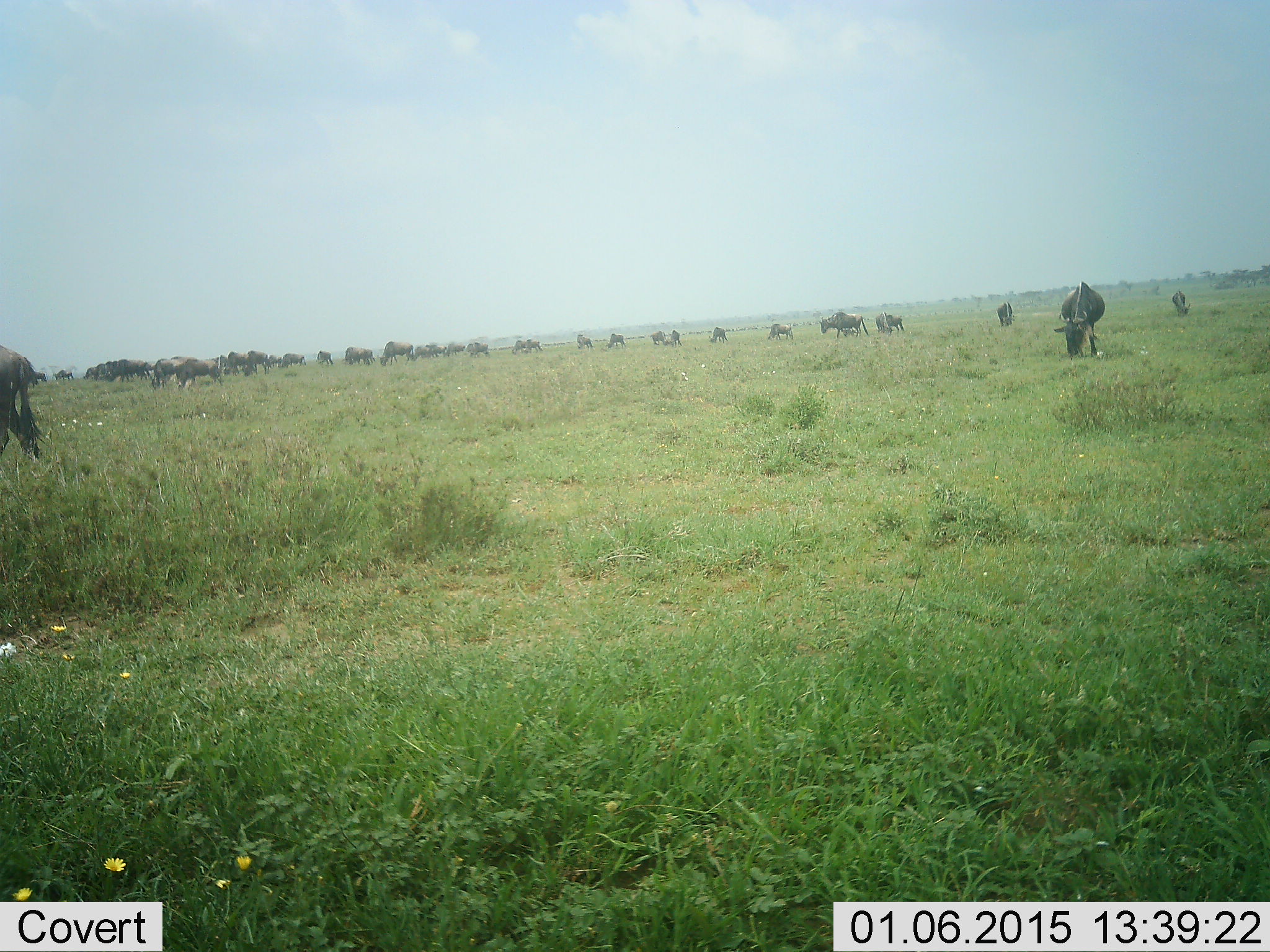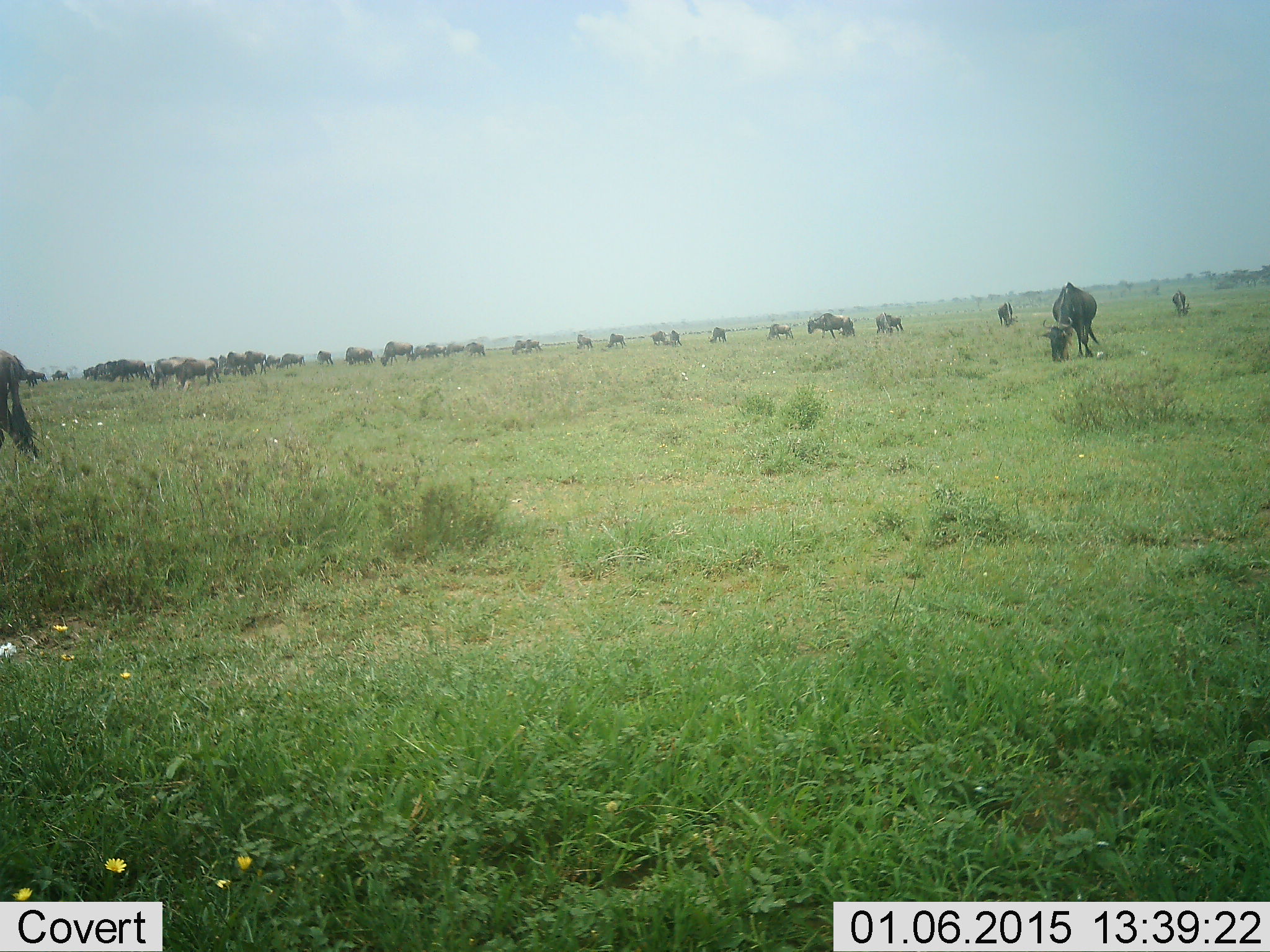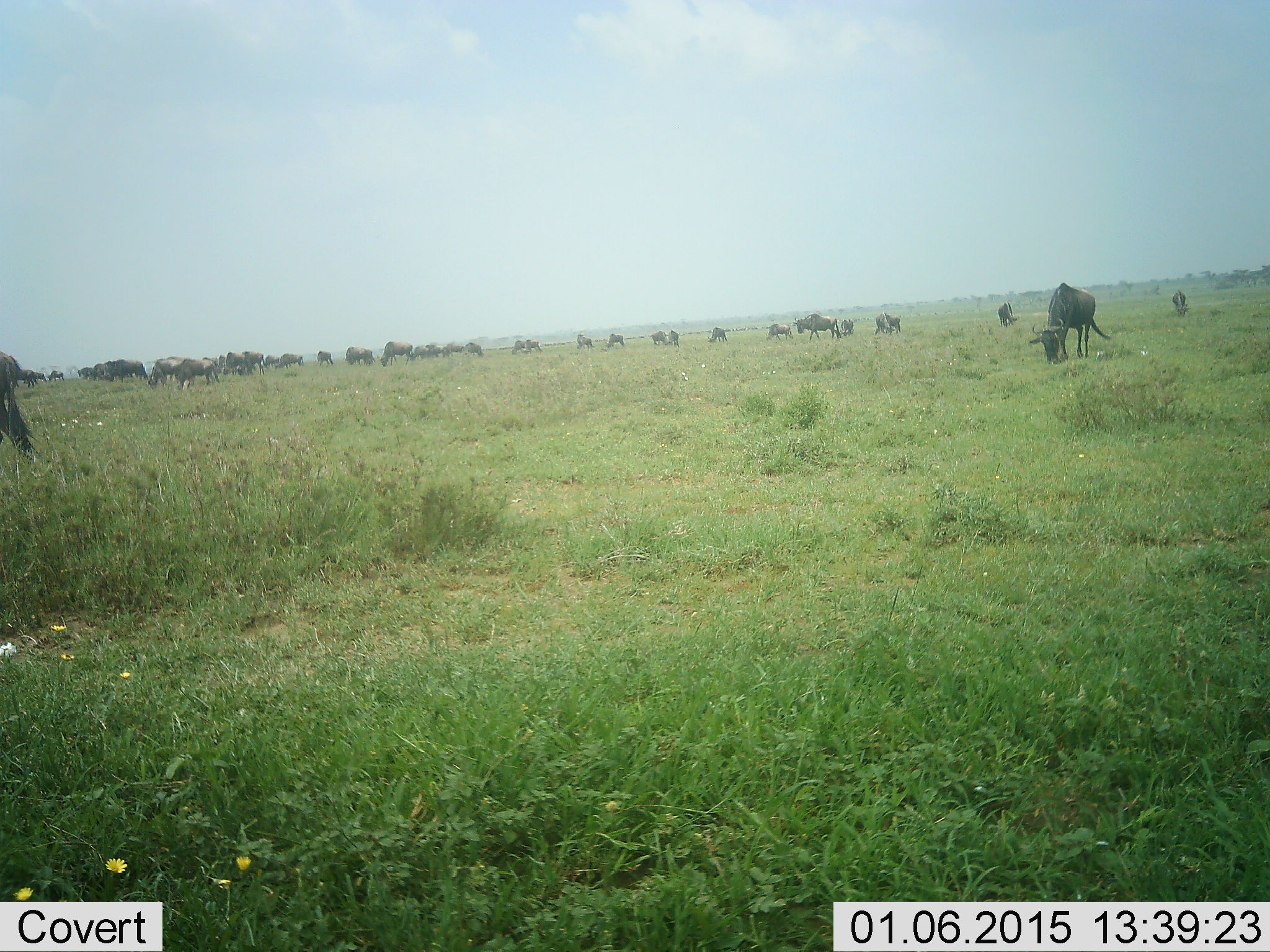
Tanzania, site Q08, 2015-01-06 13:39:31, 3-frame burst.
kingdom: Animalia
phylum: Chordata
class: Mammalia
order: Artiodactyla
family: Bovidae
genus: Connochaetes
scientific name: Connochaetes taurinus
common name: blue wildebeest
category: wildebeest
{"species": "wildebeest (blue wildebeest) (Connochaetes taurinus)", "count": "11-50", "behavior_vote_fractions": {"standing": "50%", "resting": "10%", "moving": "20%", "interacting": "10%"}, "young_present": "10%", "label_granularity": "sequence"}